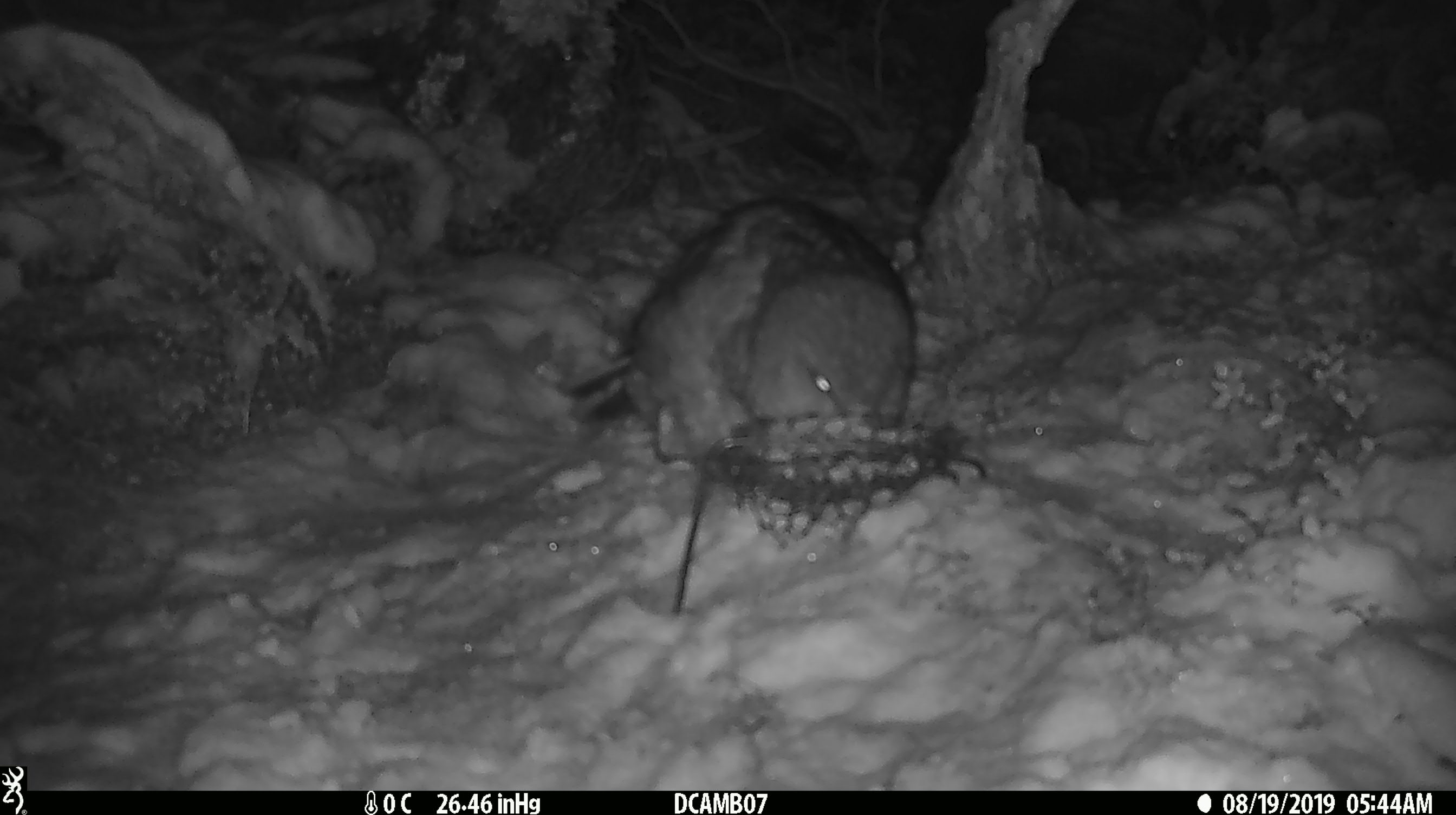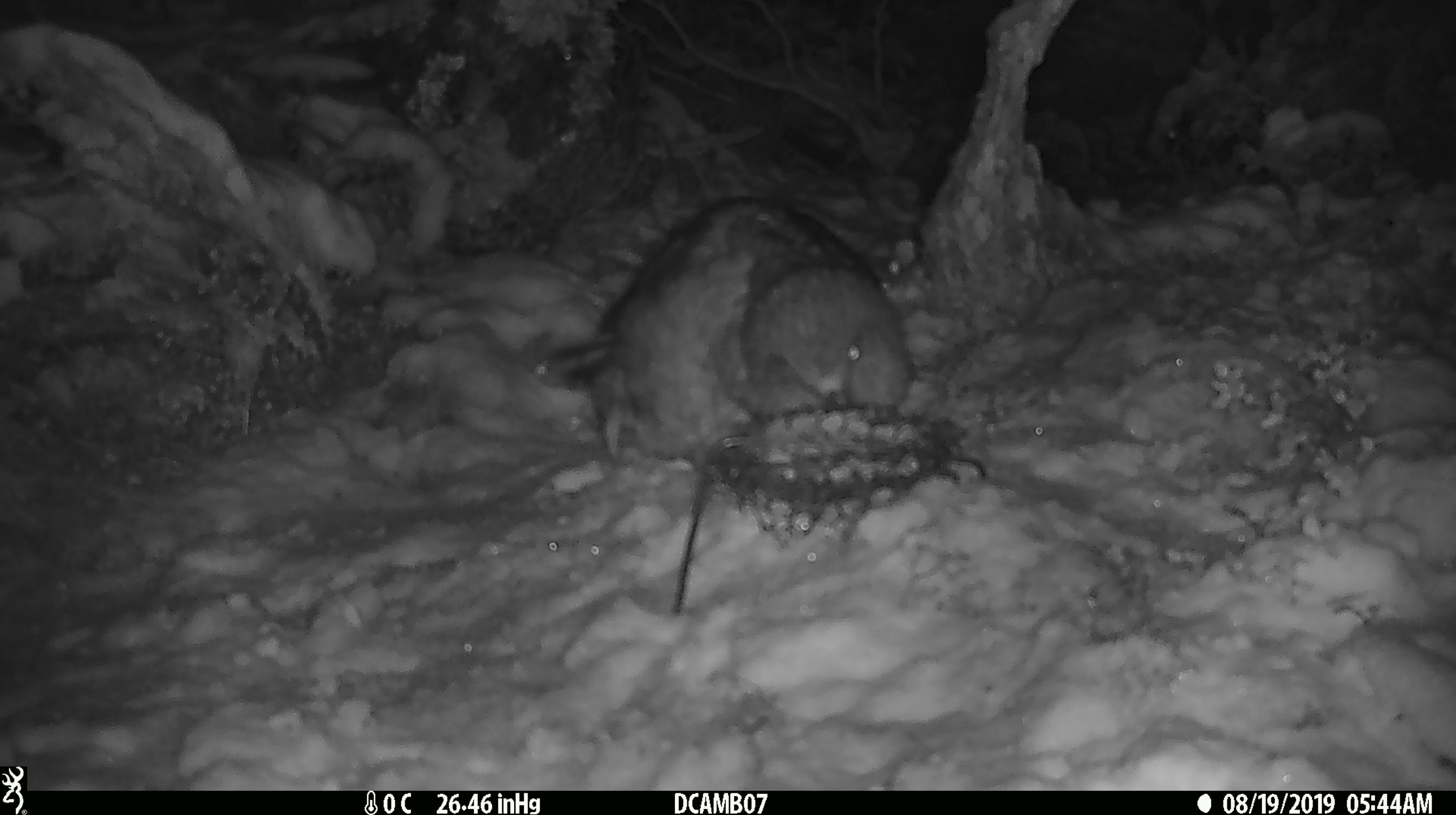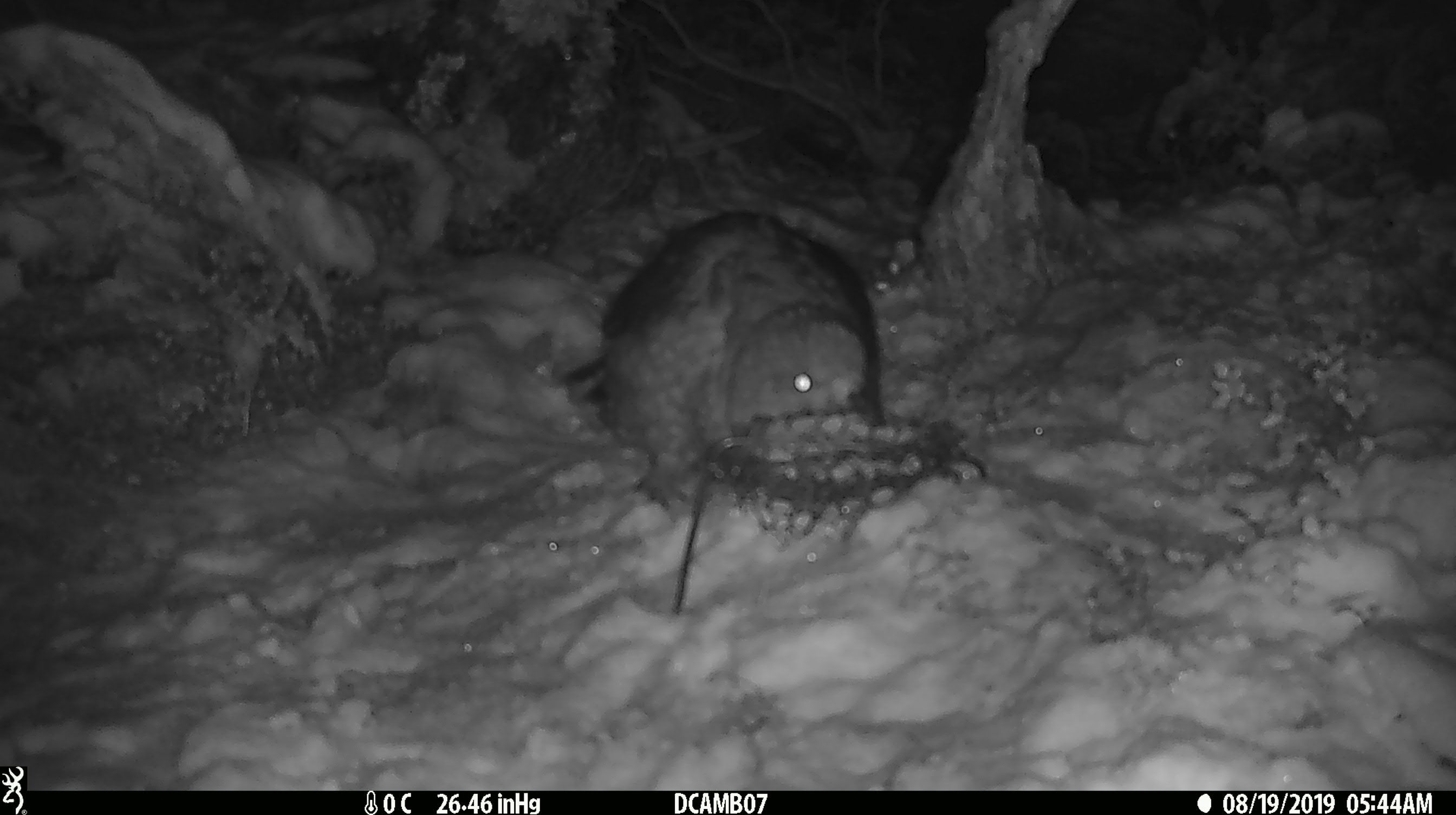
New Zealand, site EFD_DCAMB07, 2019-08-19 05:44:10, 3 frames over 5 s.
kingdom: Animalia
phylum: Chordata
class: Aves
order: Psittaciformes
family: Strigopidae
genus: Nestor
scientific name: Nestor notabilis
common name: kea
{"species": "kea (Nestor notabilis)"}